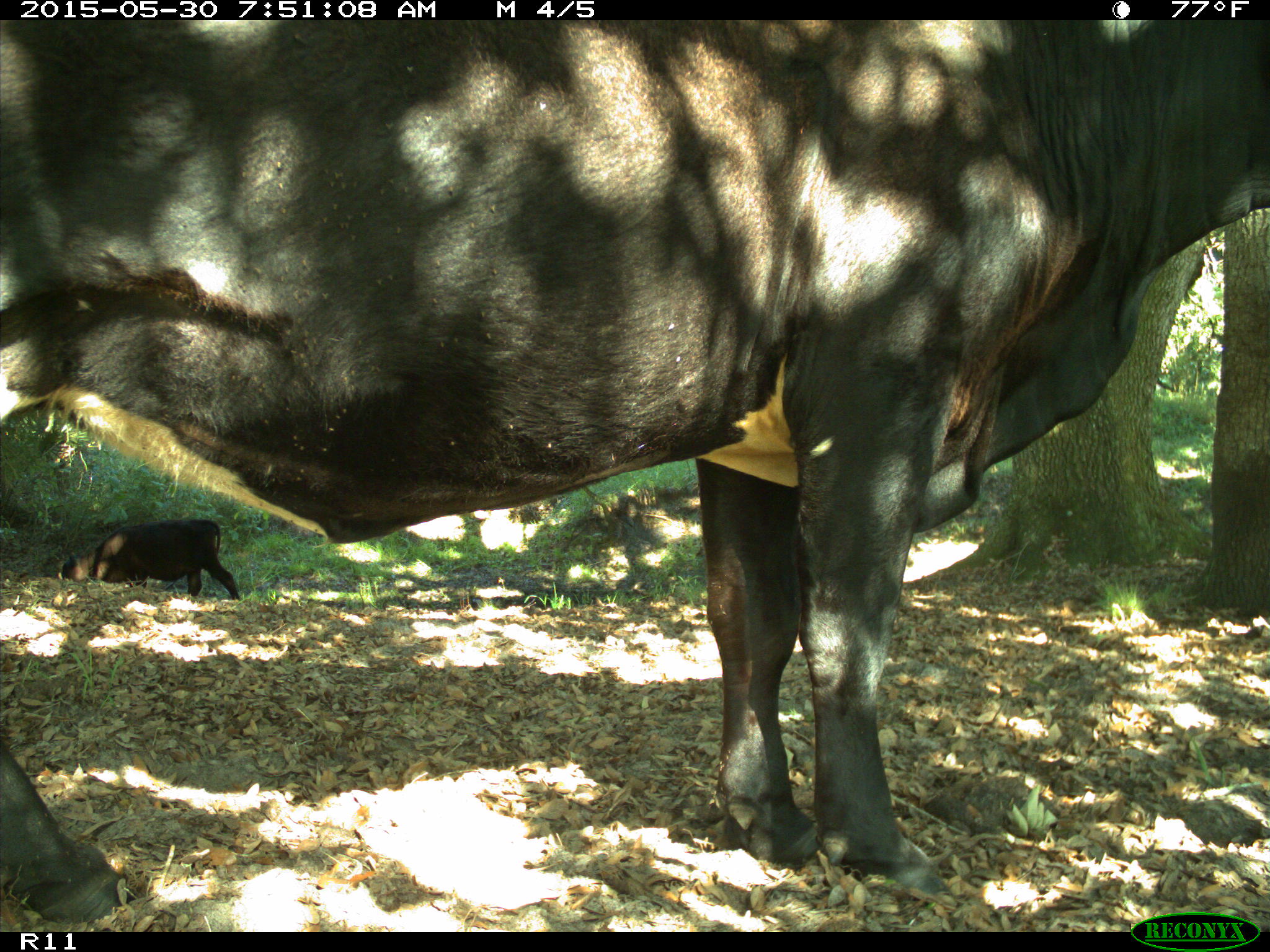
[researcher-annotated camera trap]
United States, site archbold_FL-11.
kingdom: Animalia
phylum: Chordata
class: Mammalia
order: Artiodactyla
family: Bovidae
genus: Bos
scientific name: Bos taurus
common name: domestic cow